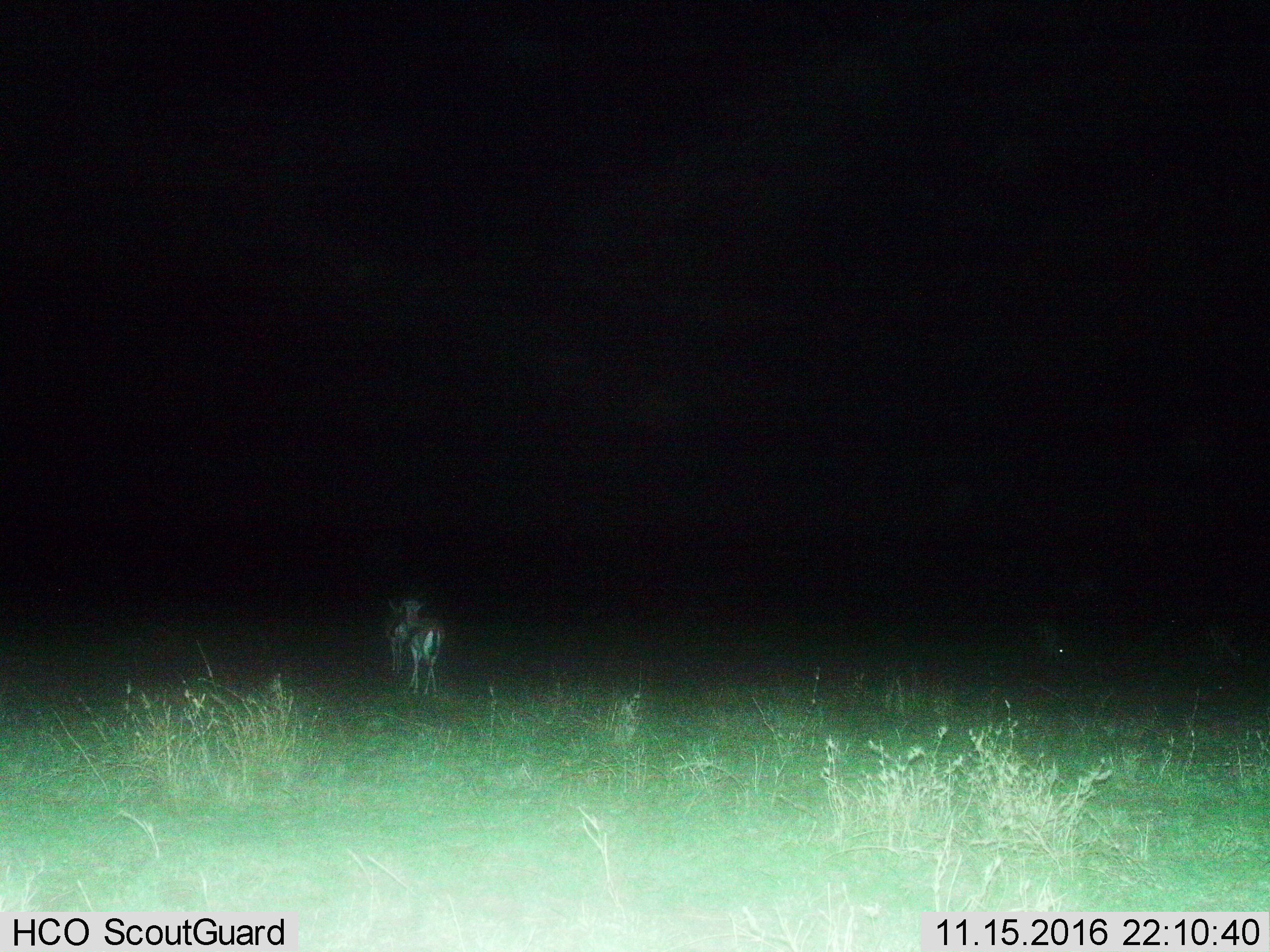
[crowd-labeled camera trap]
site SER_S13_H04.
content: unidentified animal